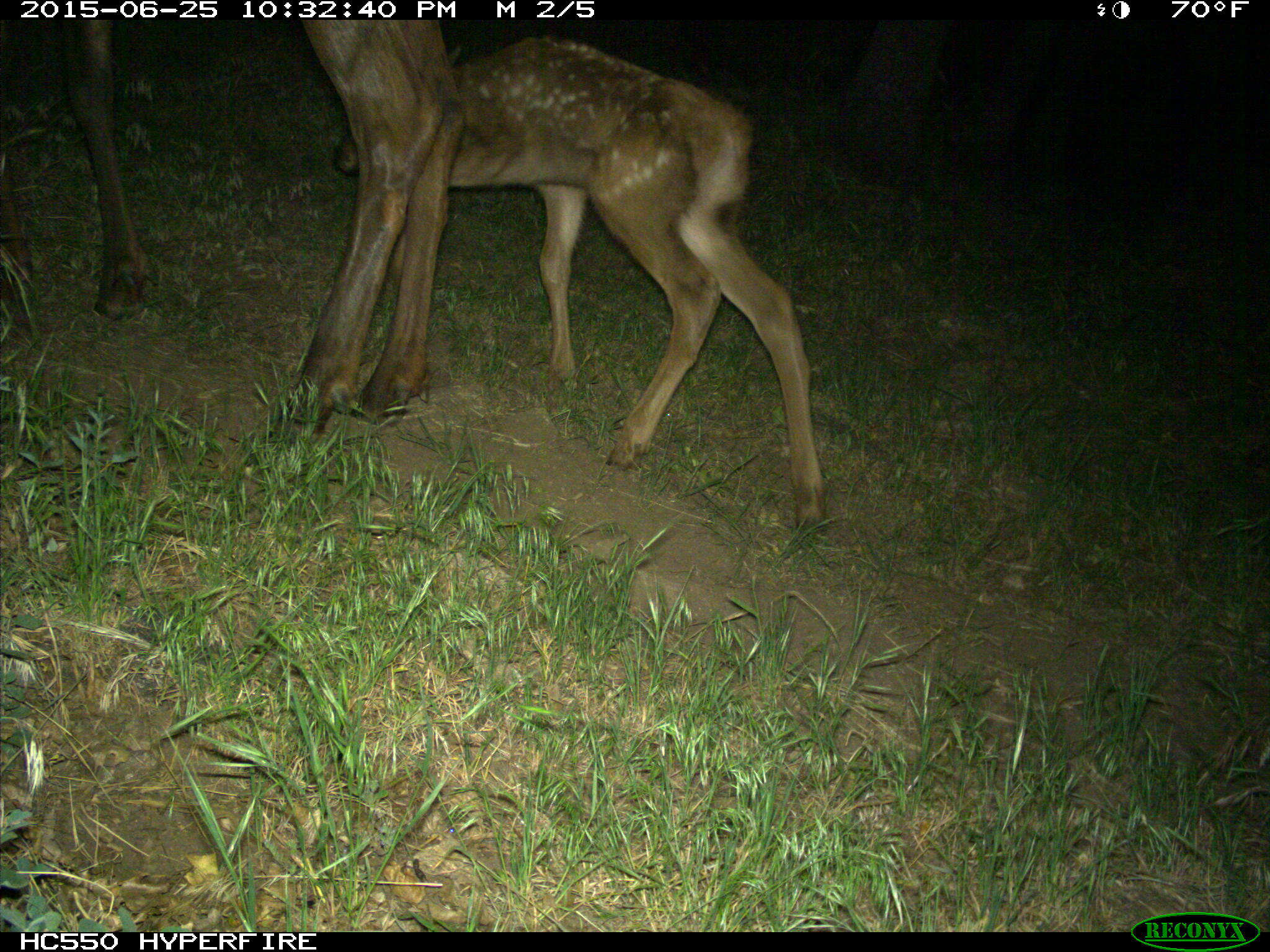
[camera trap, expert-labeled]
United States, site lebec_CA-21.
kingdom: Animalia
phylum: Chordata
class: Mammalia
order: Artiodactyla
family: Cervidae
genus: Cervus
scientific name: Cervus canadensis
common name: elk